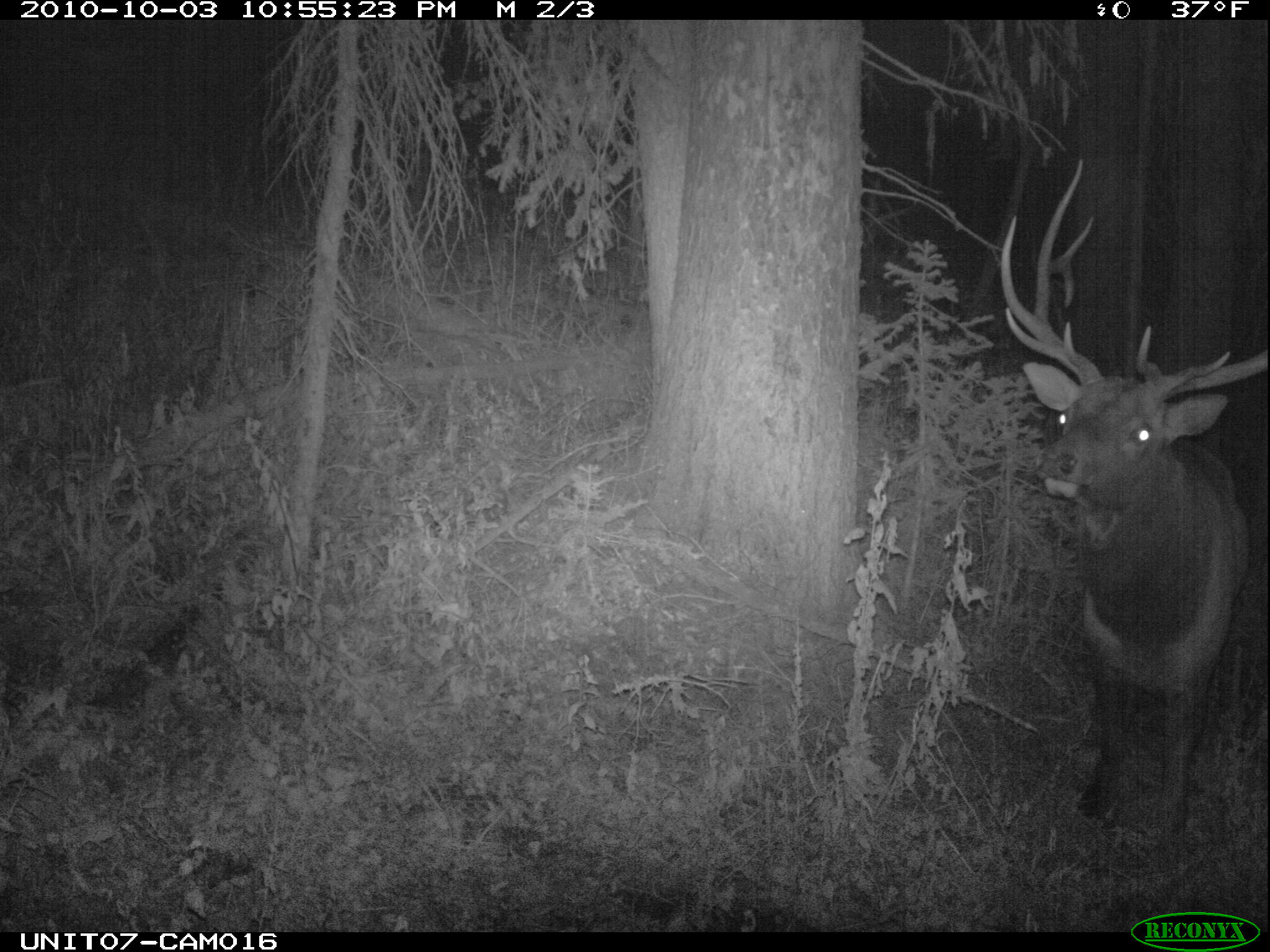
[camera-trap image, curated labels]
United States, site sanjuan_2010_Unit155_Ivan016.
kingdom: Animalia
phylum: Chordata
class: Mammalia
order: Artiodactyla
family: Cervidae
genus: Cervus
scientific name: Cervus elaphus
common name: red deer